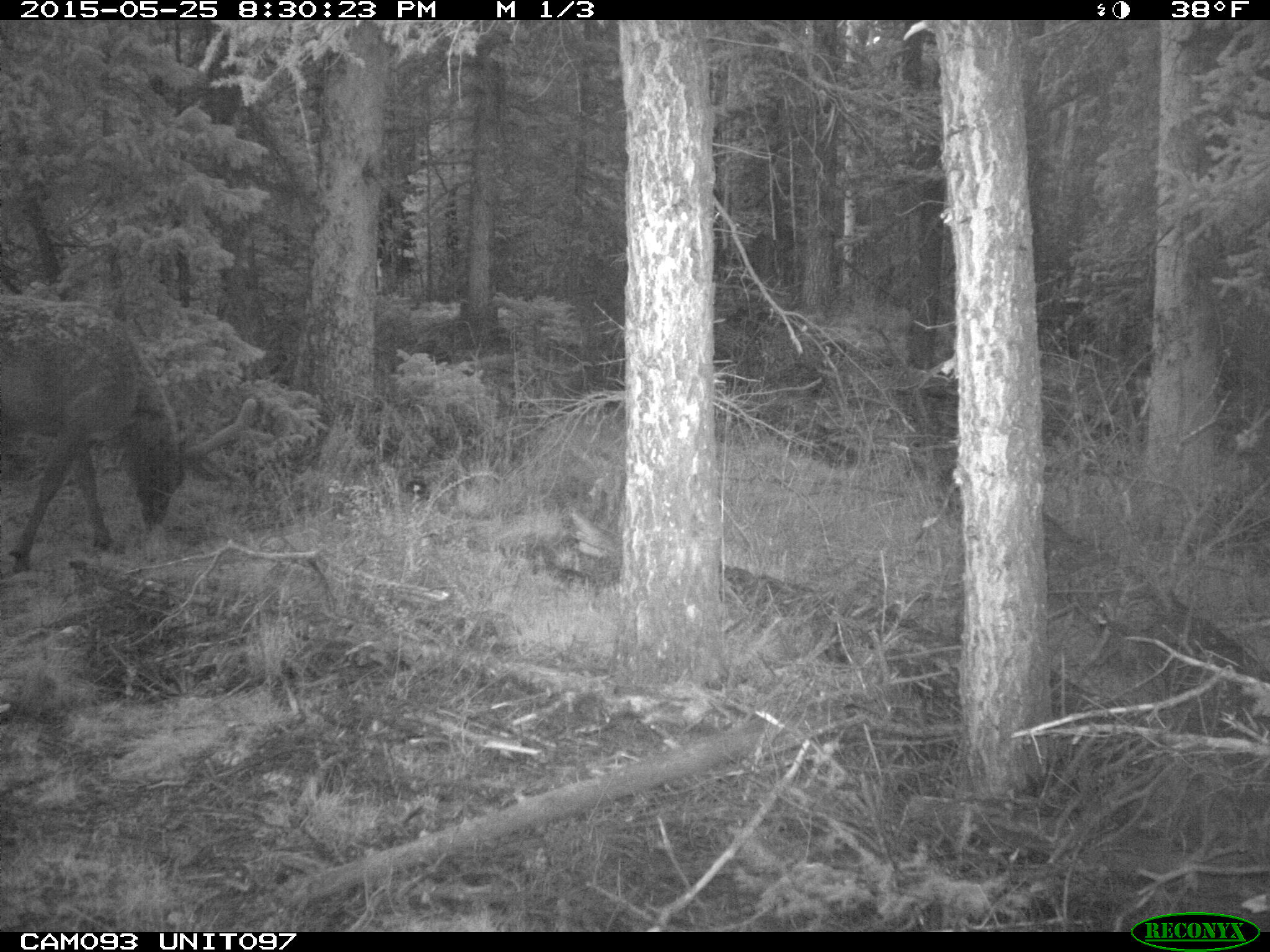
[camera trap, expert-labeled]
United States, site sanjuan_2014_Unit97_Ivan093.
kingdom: Animalia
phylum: Chordata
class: Mammalia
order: Artiodactyla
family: Cervidae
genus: Cervus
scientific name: Cervus elaphus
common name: red deer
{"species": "Cervus elaphus (red deer)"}